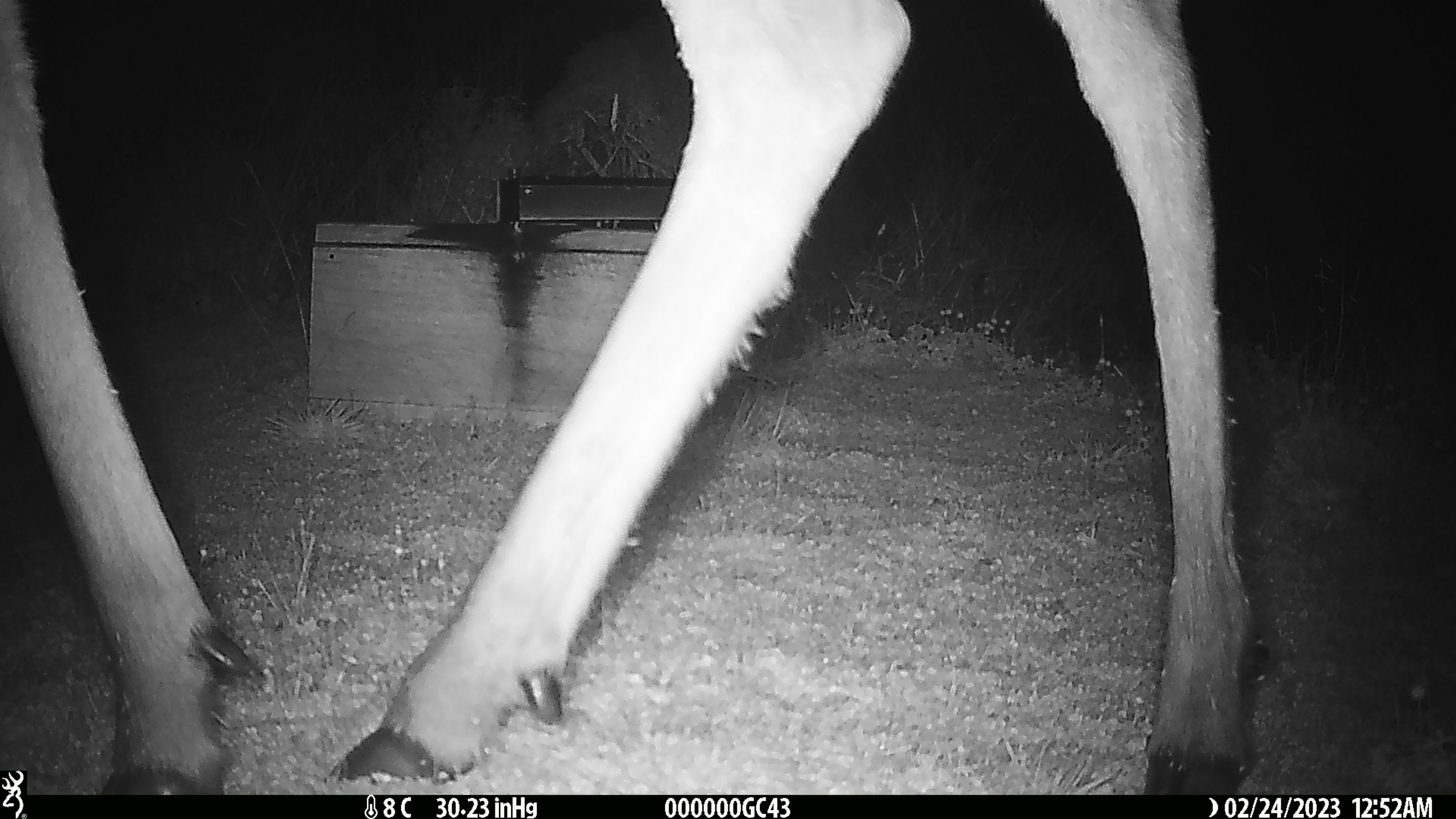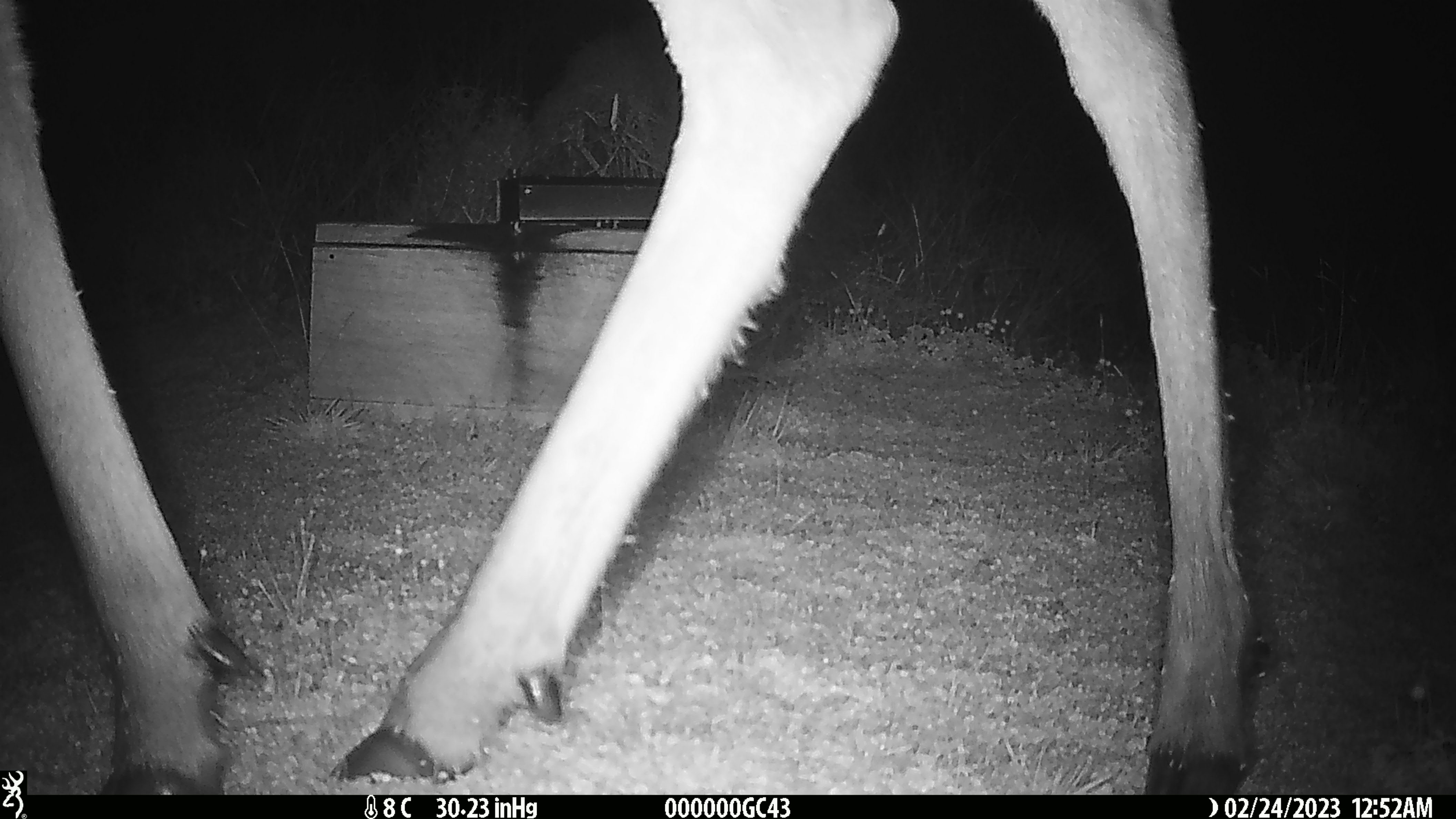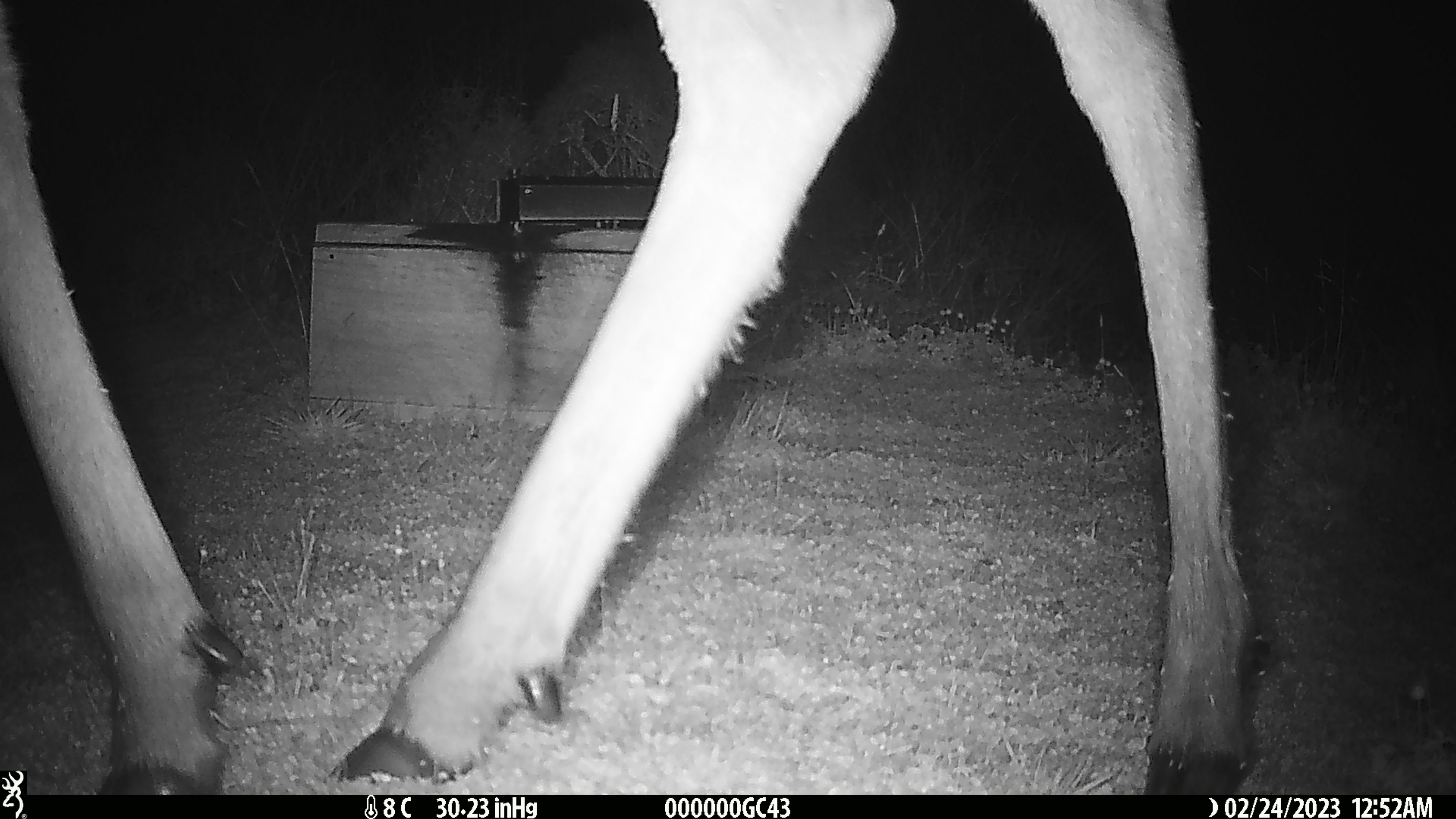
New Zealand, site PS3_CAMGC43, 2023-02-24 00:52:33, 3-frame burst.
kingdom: Animalia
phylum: Chordata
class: Mammalia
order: Artiodactyla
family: Cervidae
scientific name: Cervidae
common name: deer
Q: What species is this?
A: Deer (Cervidae).